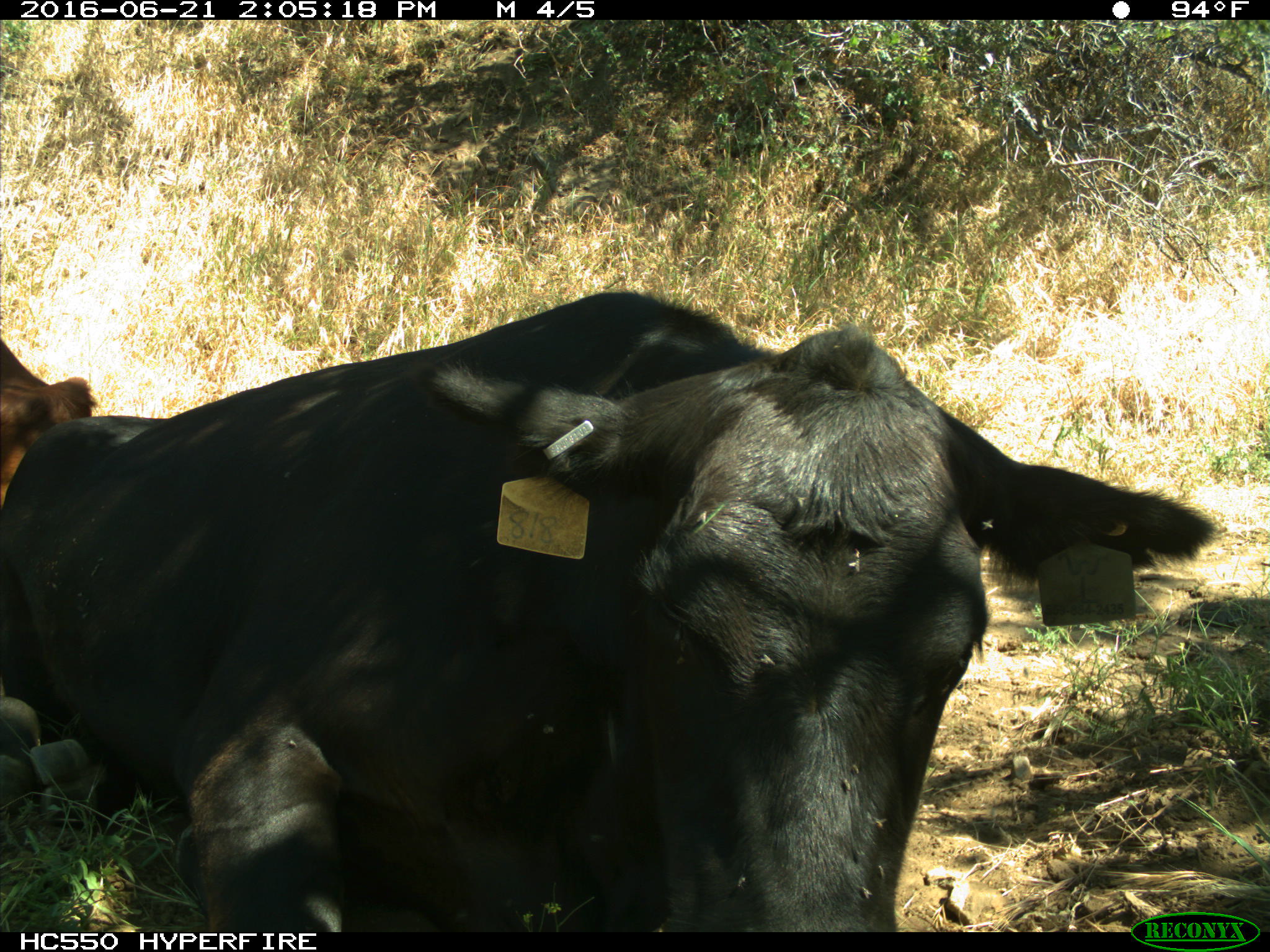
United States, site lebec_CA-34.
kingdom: Animalia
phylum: Chordata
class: Mammalia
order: Artiodactyla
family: Bovidae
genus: Bos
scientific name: Bos taurus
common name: domestic cow